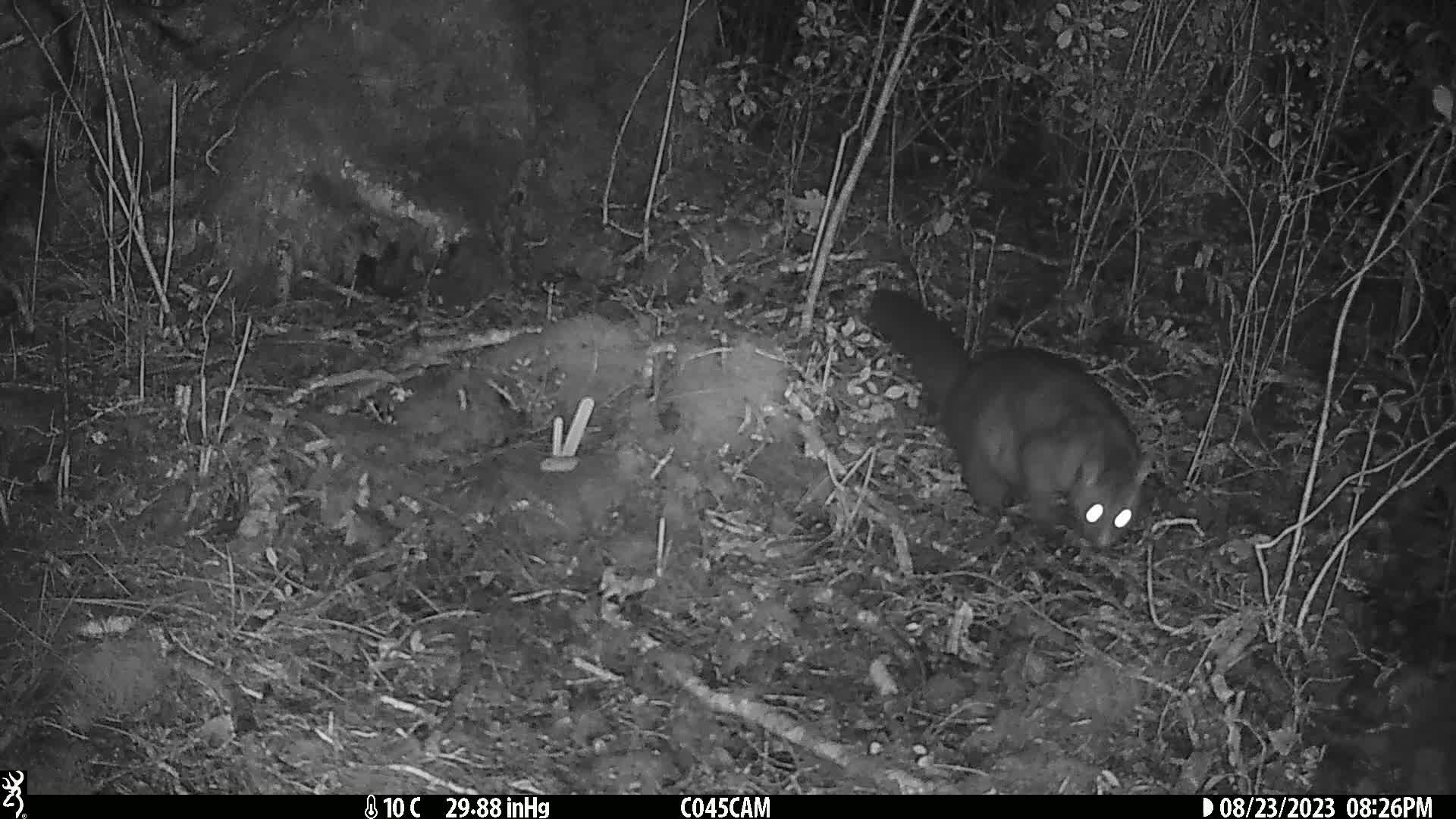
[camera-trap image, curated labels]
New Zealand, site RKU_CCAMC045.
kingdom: Animalia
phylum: Chordata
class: Mammalia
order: Diprotodontia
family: Phalangeridae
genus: Trichosurus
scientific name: Trichosurus vulpecula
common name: common brushtail possum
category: possum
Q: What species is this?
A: Possum (common brushtail possum) (Trichosurus vulpecula).